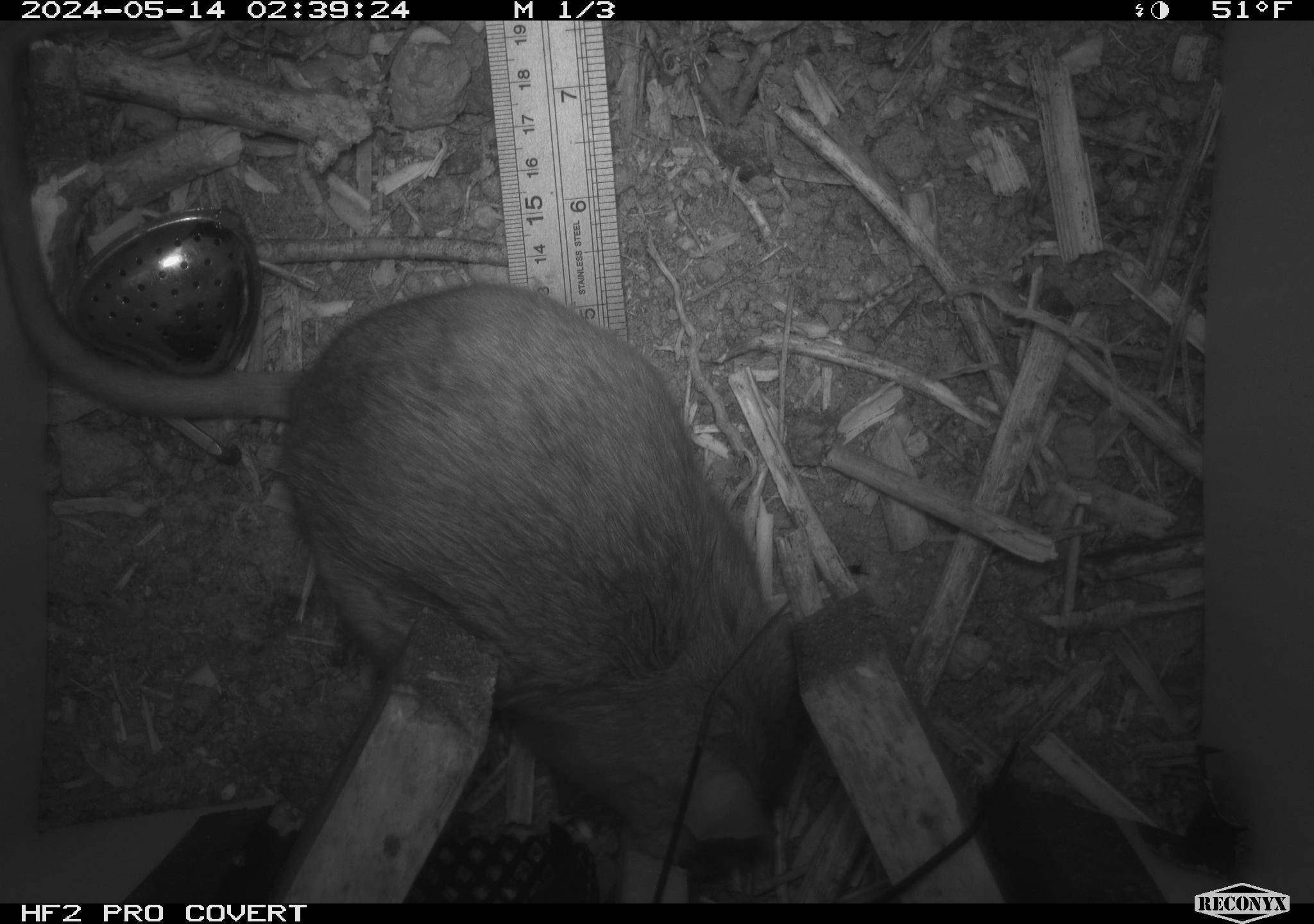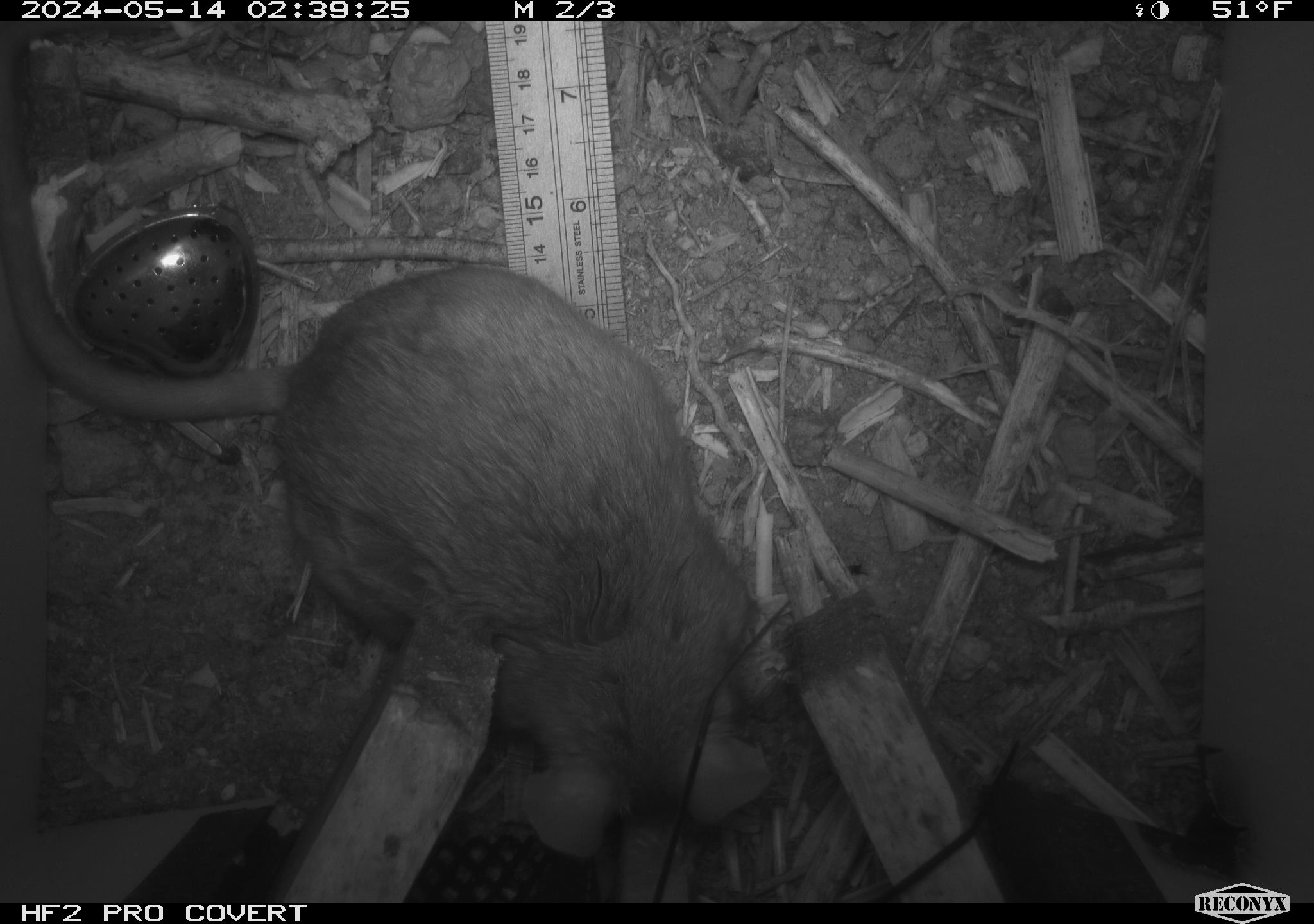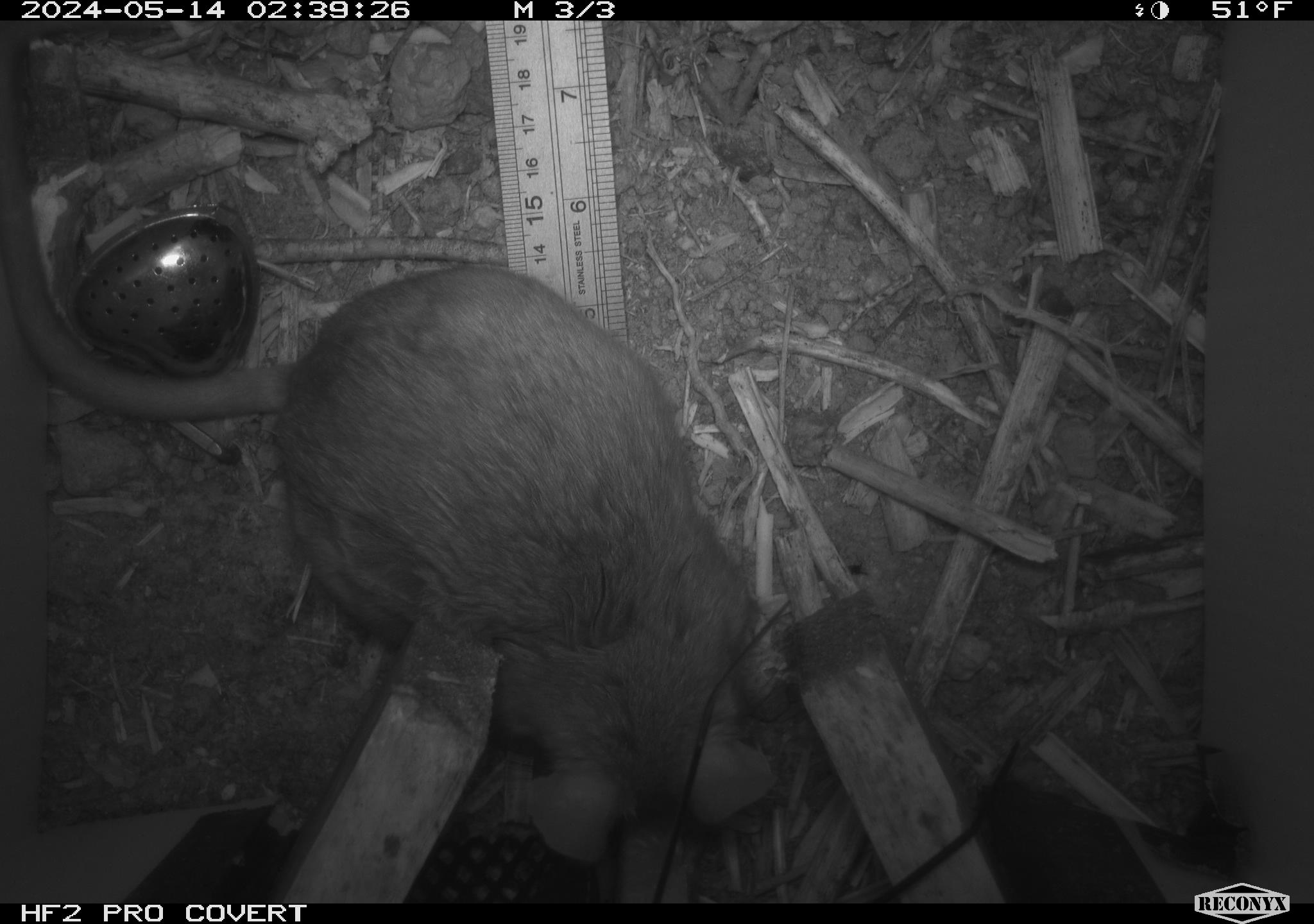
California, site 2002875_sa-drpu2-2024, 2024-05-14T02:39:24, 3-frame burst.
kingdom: Animalia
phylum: Chordata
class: Mammalia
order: Rodentia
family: Cricetidae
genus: Neotoma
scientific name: Neotoma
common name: pack rat or woodrat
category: neotoma species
Neotoma species (pack rat or woodrat) (Neotoma).